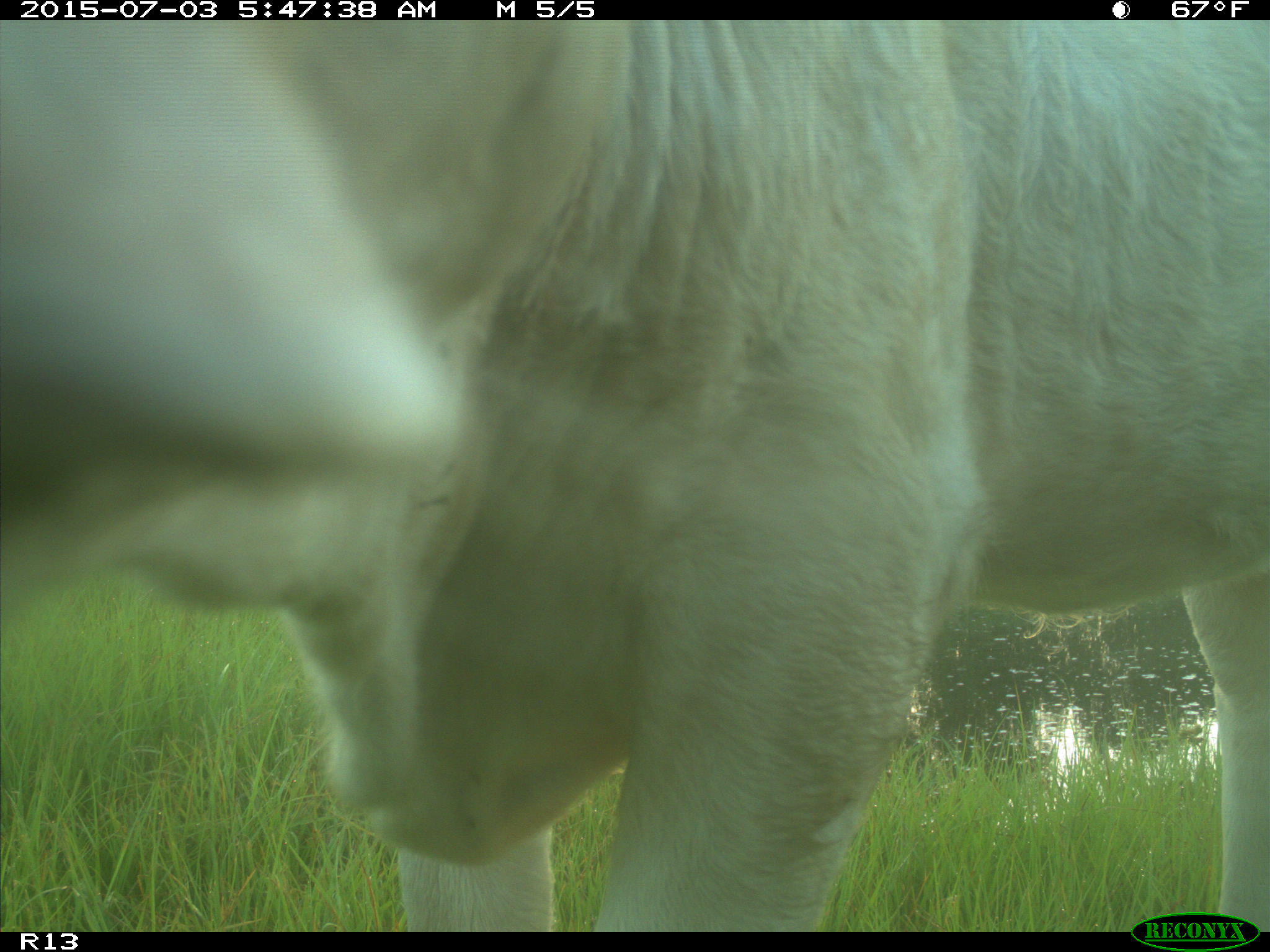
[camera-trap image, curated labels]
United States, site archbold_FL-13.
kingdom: Animalia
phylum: Chordata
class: Mammalia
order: Artiodactyla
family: Bovidae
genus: Bos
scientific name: Bos taurus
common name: domestic cow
Bos taurus (domestic cow).